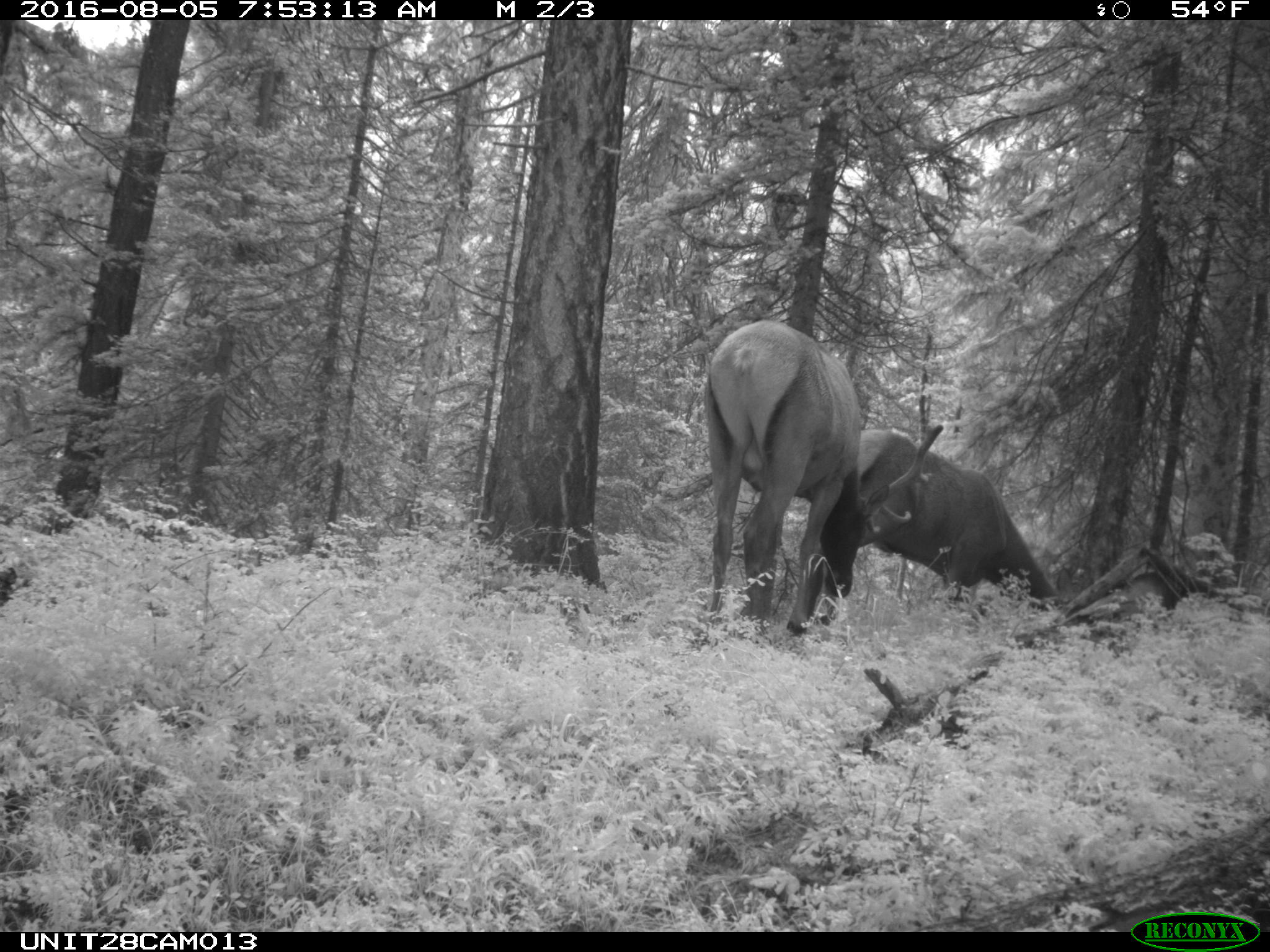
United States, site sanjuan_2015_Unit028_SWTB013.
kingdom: Animalia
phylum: Chordata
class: Mammalia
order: Artiodactyla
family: Cervidae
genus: Cervus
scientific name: Cervus elaphus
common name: red deer